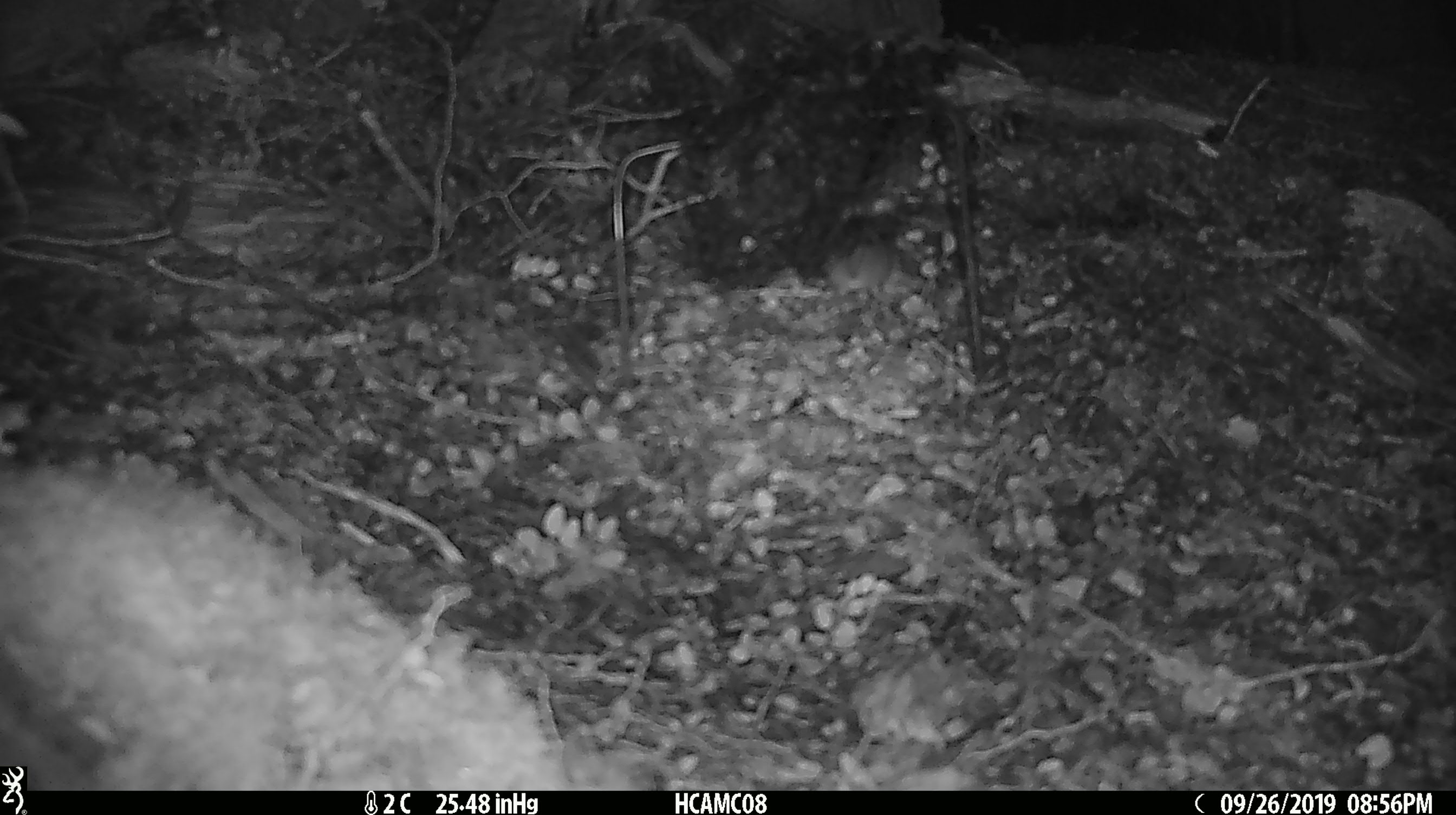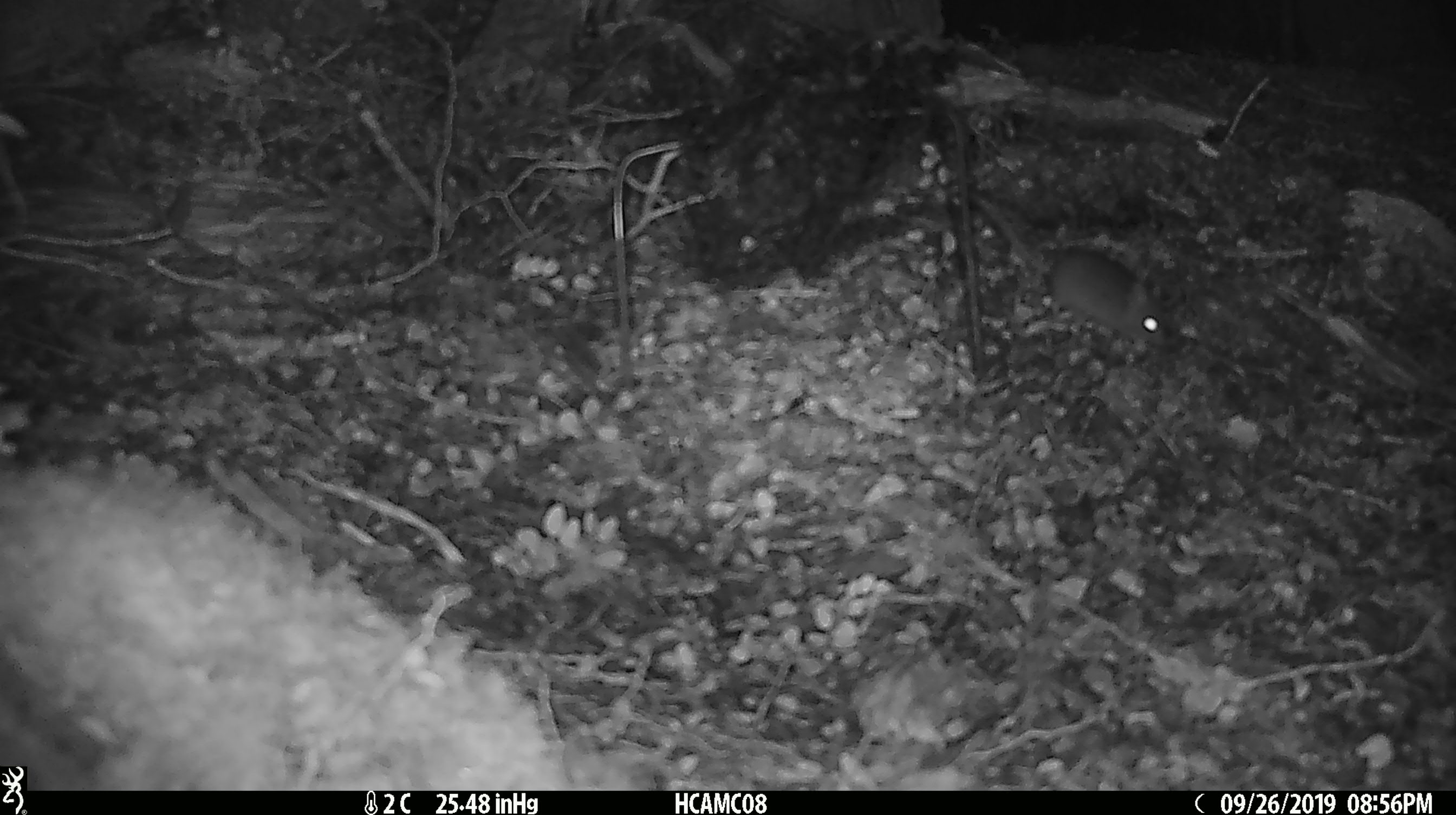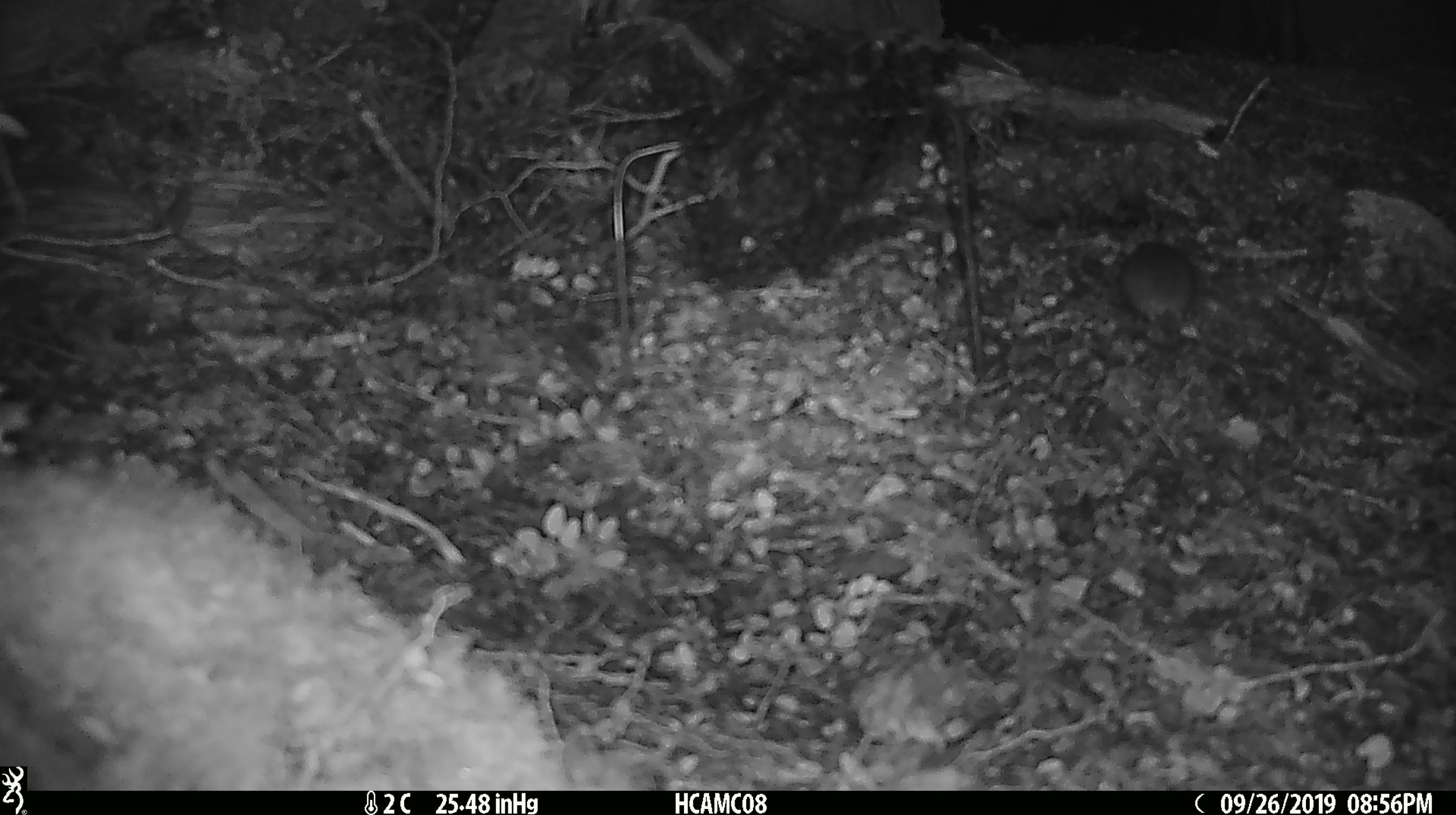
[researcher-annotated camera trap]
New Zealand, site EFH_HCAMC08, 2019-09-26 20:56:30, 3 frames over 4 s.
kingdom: Animalia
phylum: Chordata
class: Mammalia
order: Rodentia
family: Muridae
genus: Mus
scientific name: Mus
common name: mouse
Mouse (Mus).